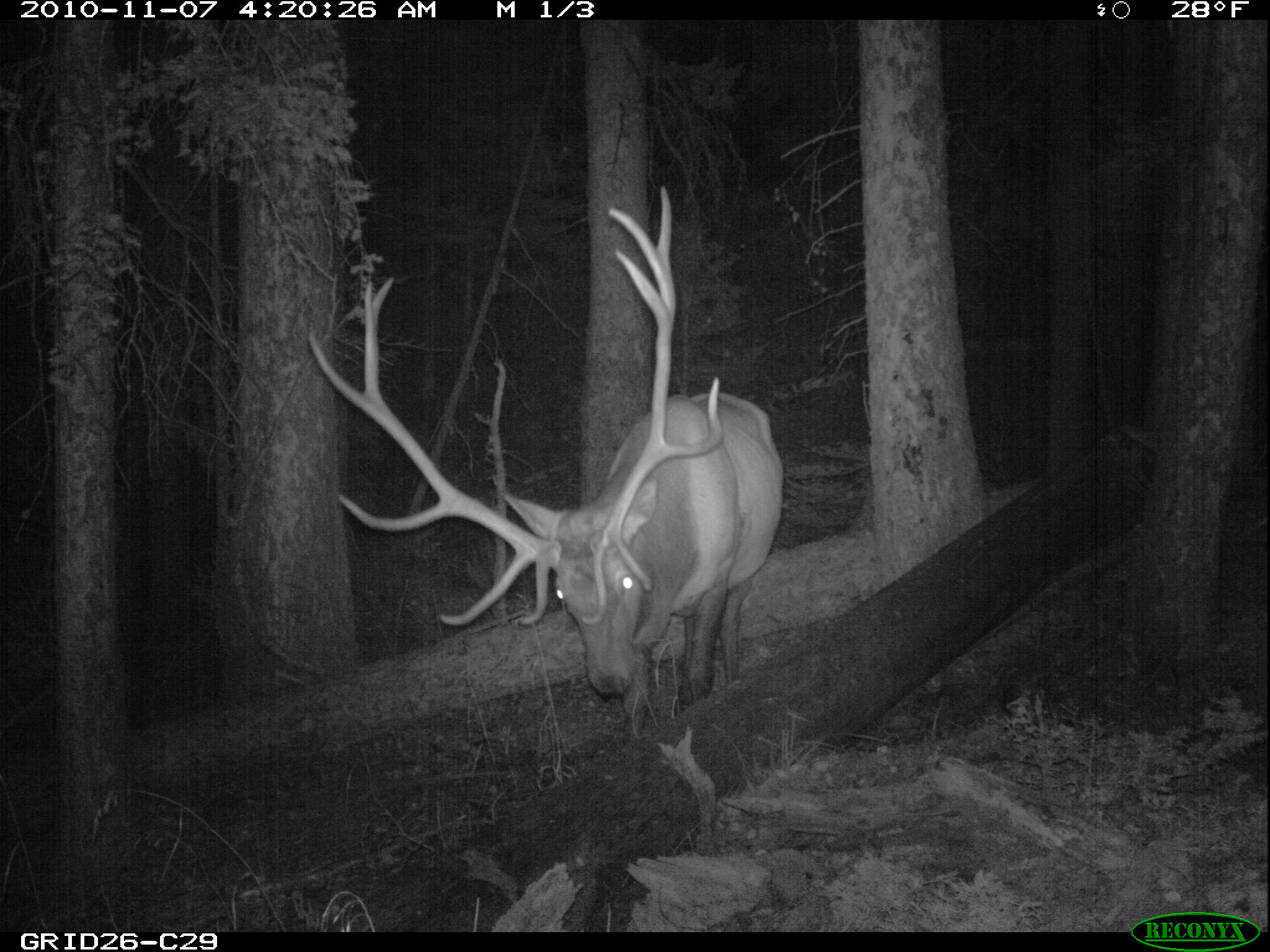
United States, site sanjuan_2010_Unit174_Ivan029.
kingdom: Animalia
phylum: Chordata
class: Mammalia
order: Artiodactyla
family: Cervidae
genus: Cervus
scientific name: Cervus elaphus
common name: red deer